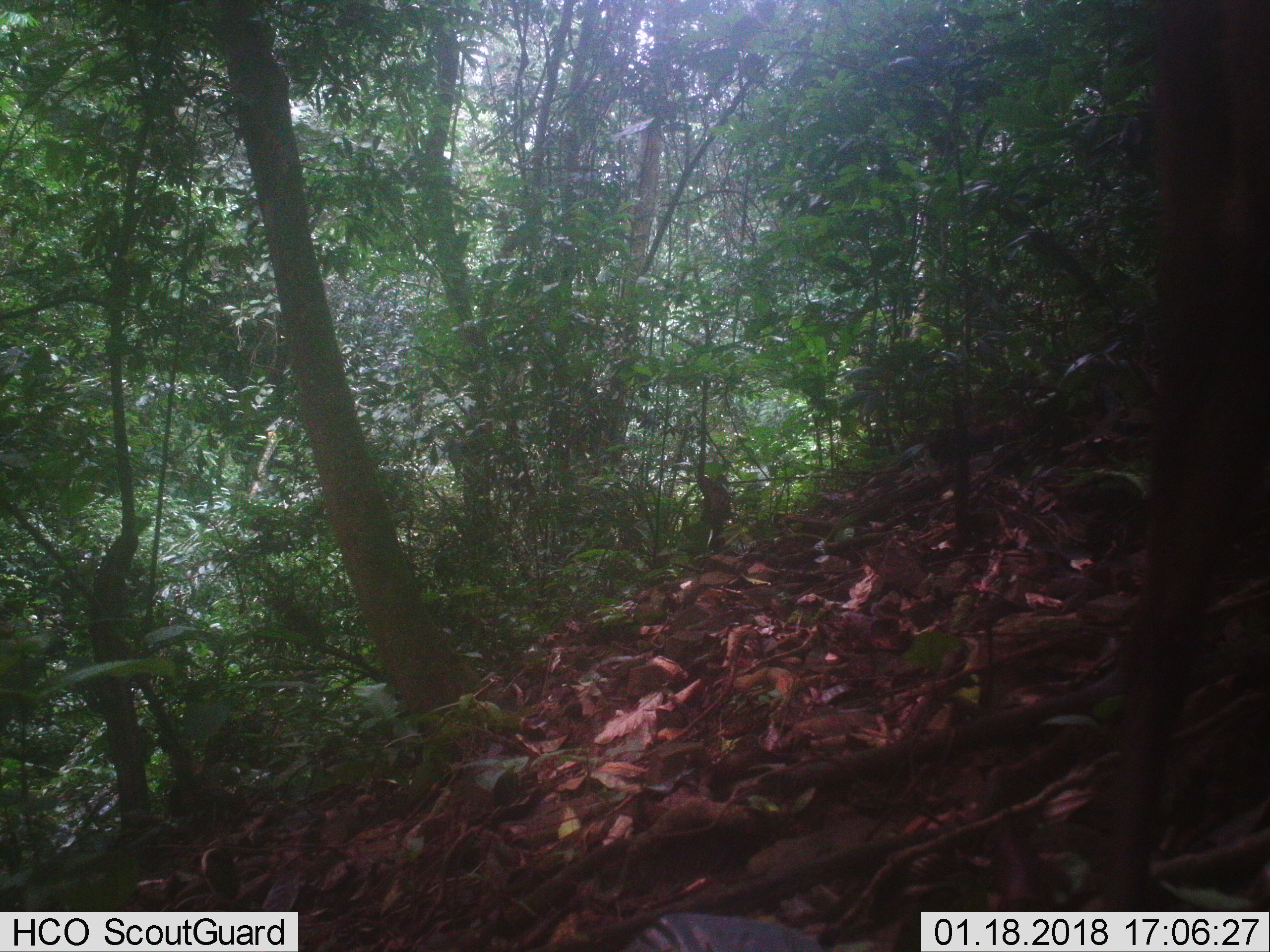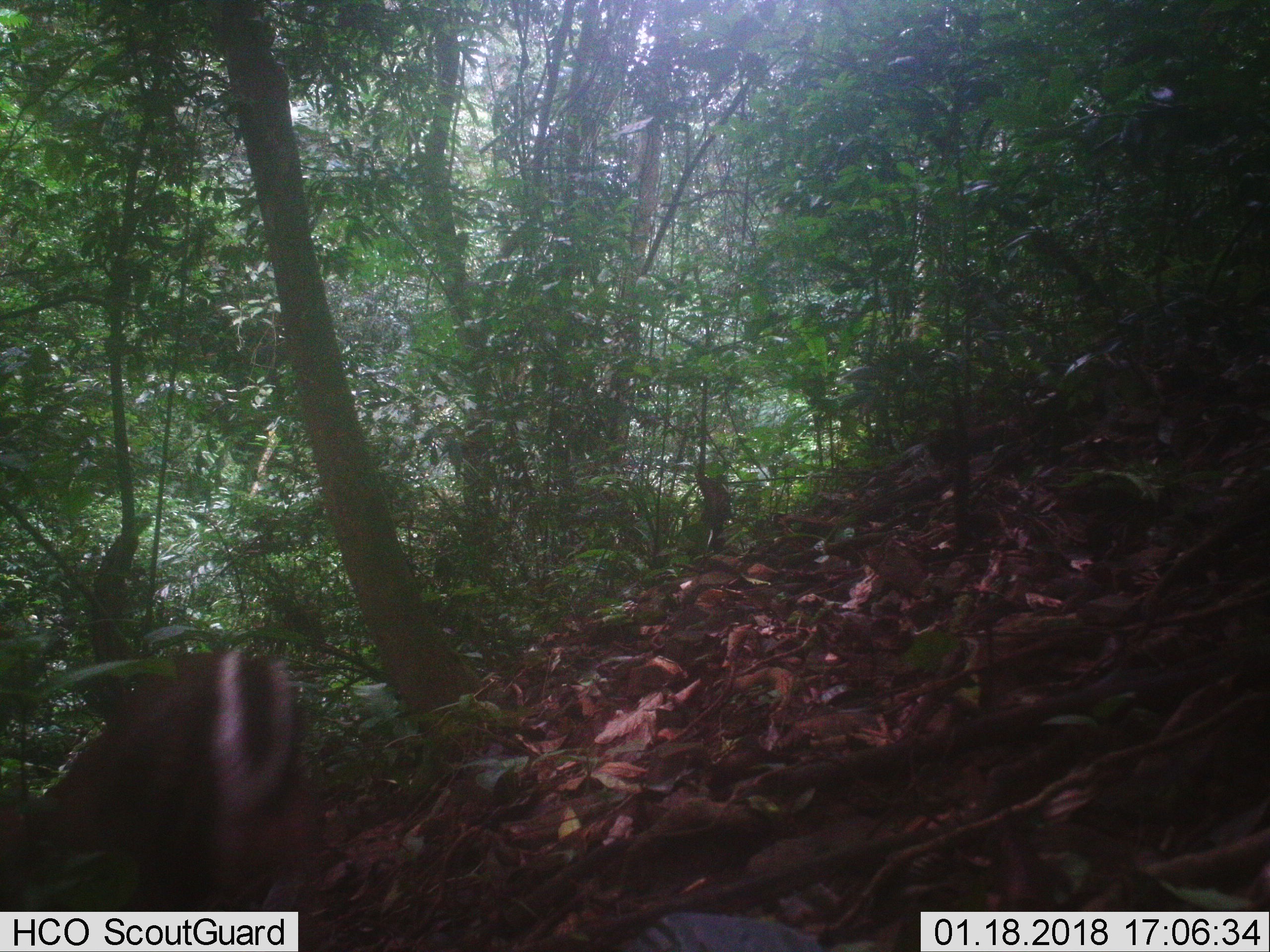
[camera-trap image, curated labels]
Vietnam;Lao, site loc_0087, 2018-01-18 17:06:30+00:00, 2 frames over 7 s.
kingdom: Animalia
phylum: Chordata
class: Mammalia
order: Artiodactyla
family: Cervidae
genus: Muntiacus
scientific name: Muntiacus rooseveltorum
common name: roosevelt's muntjac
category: roosevelts muntjac group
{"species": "roosevelts muntjac group (roosevelt's muntjac) (Muntiacus rooseveltorum)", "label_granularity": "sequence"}